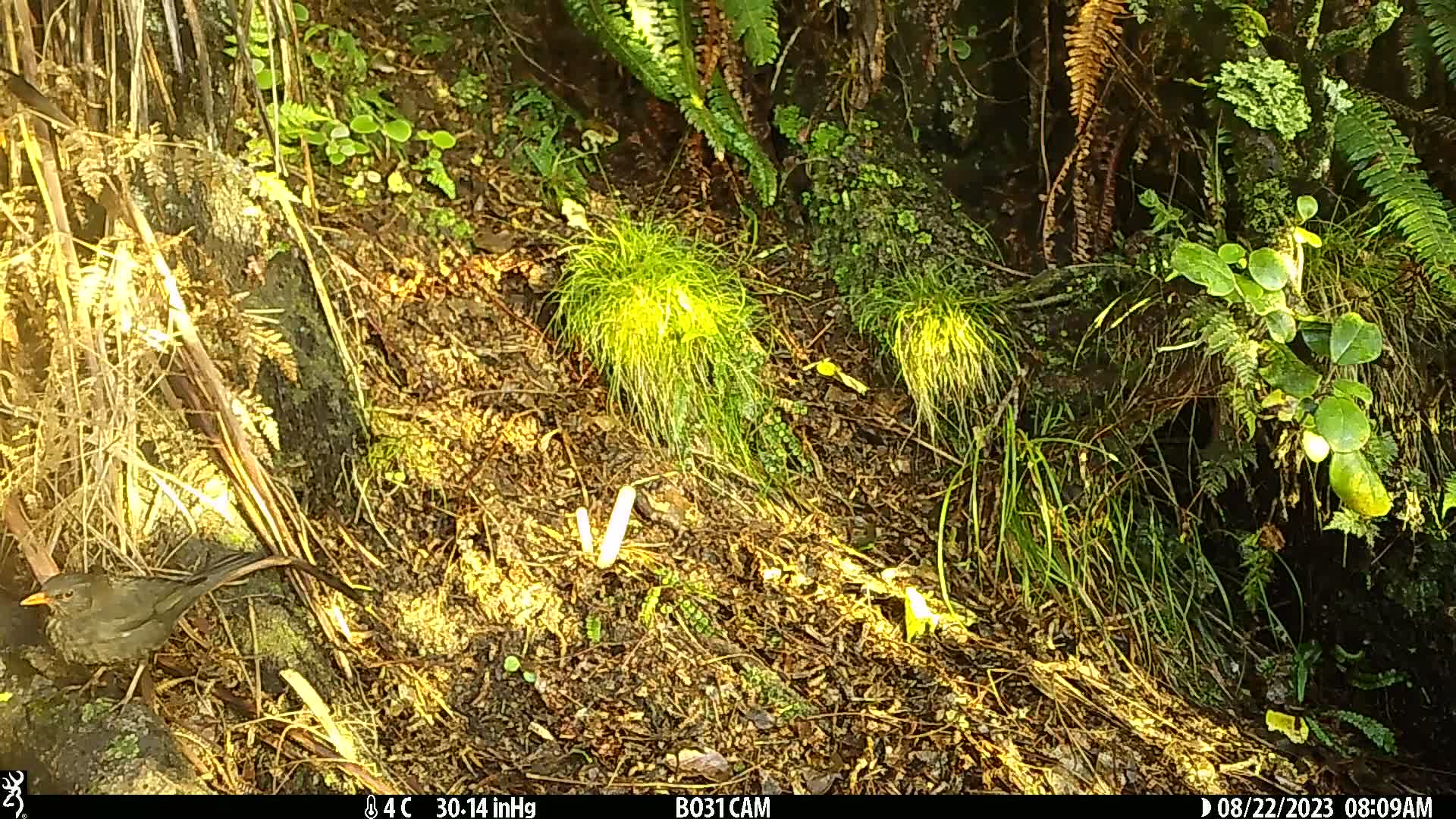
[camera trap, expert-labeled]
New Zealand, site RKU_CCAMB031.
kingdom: Animalia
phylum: Chordata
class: Aves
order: Passeriformes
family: Turdidae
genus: Turdus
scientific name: Turdus merula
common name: eurasian blackbird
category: blackbird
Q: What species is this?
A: Blackbird (eurasian blackbird) (Turdus merula).